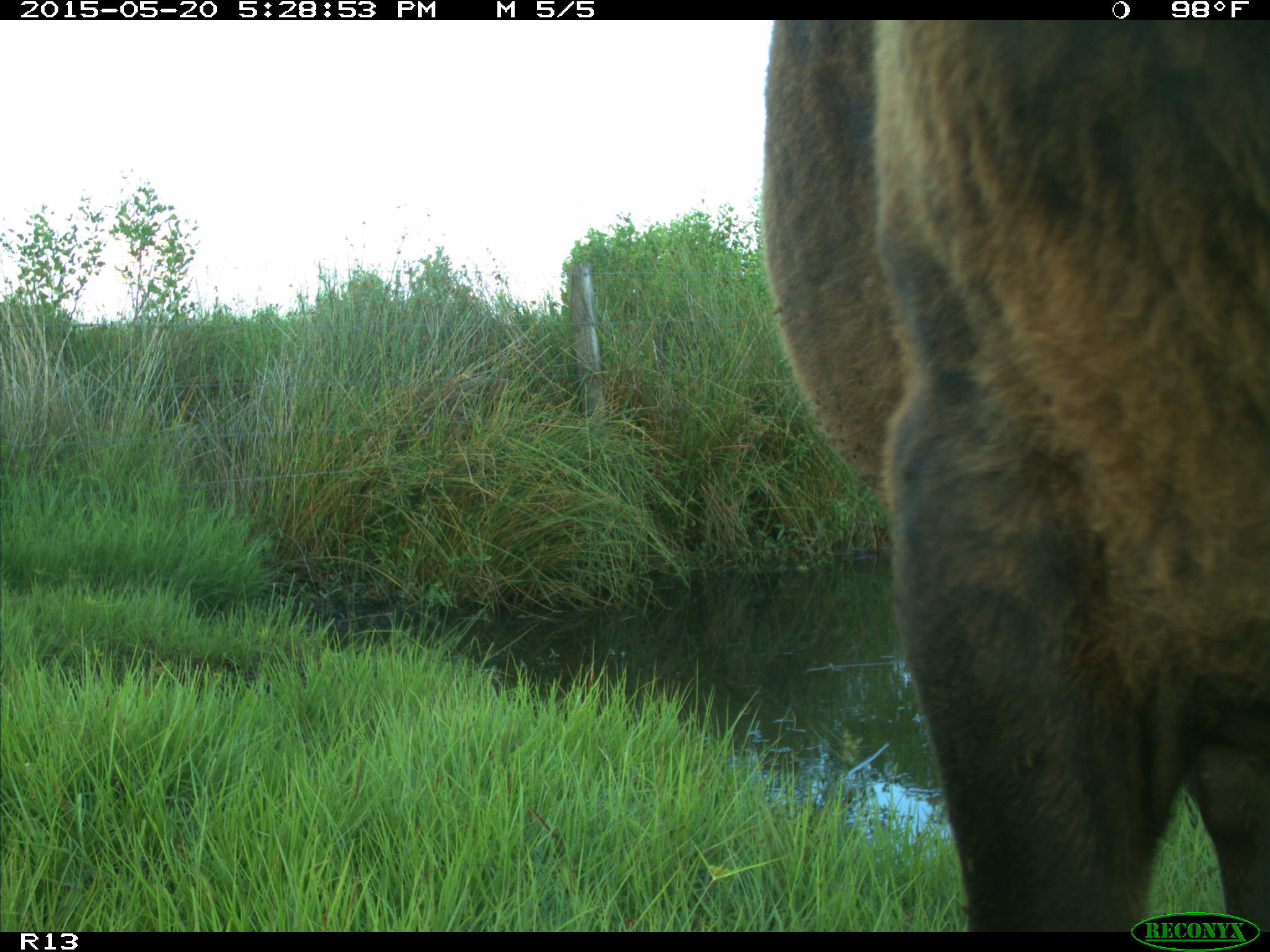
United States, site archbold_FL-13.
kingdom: Animalia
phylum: Chordata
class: Mammalia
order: Artiodactyla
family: Bovidae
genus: Bos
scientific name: Bos taurus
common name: domestic cow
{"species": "Bos taurus (domestic cow)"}